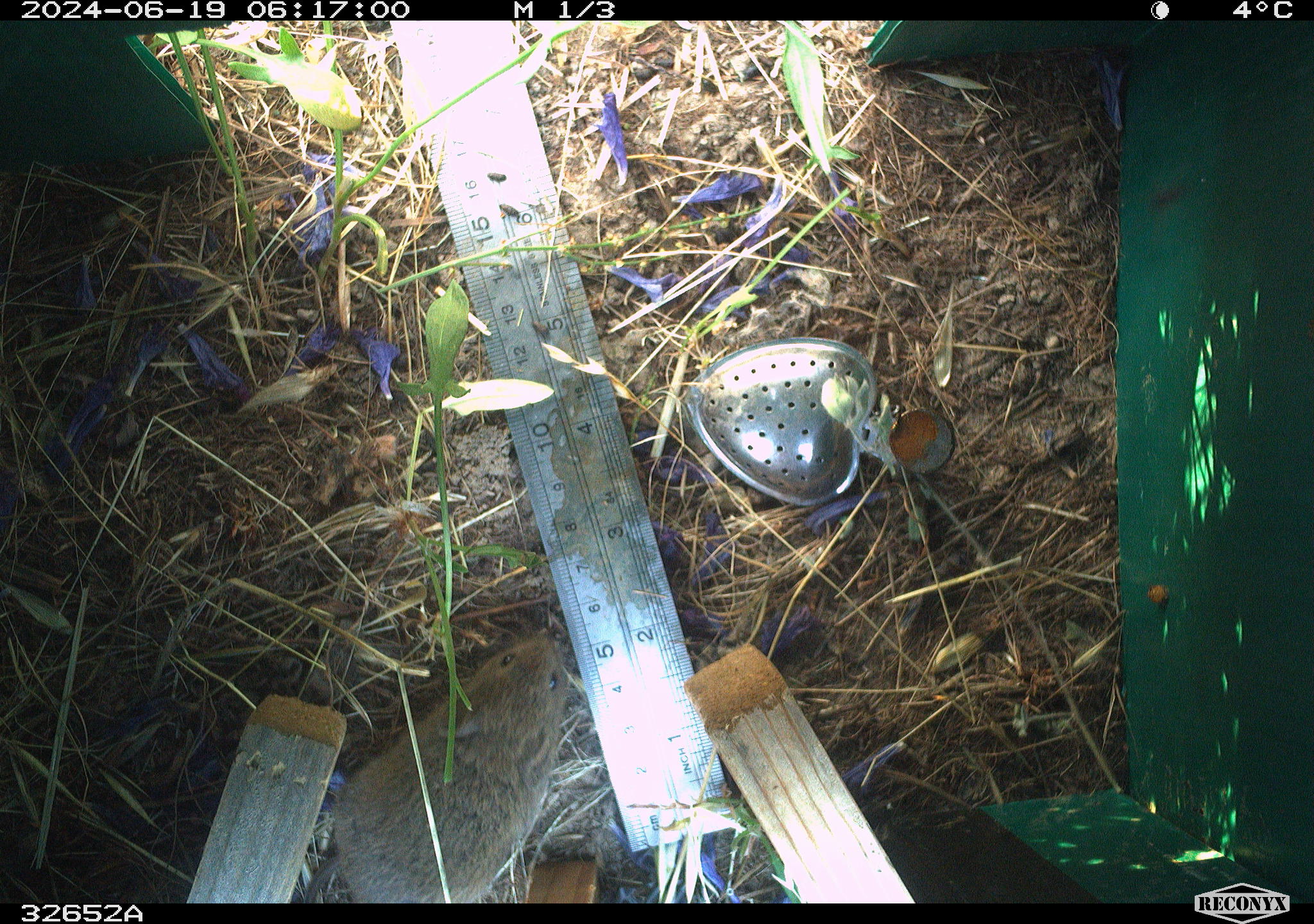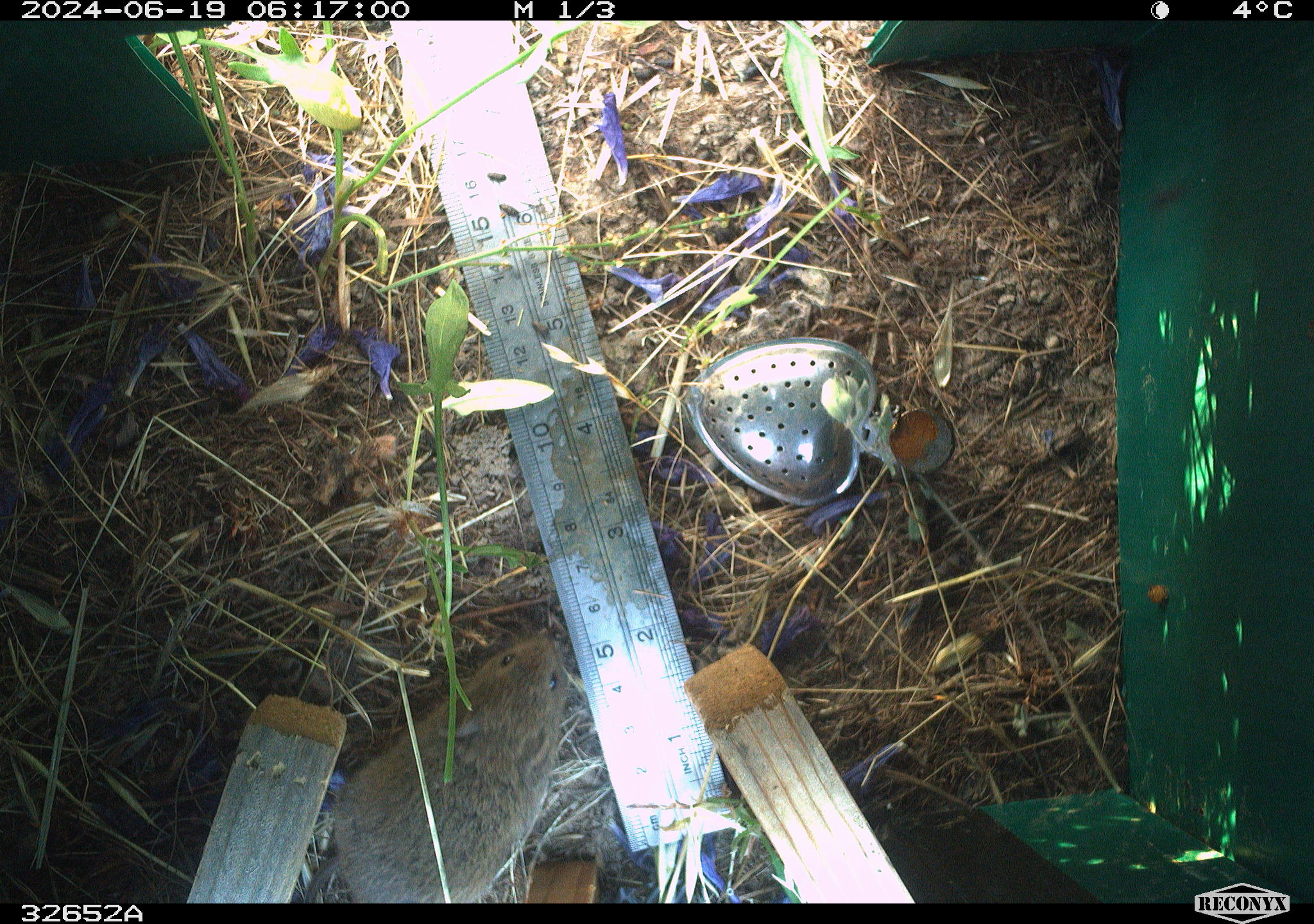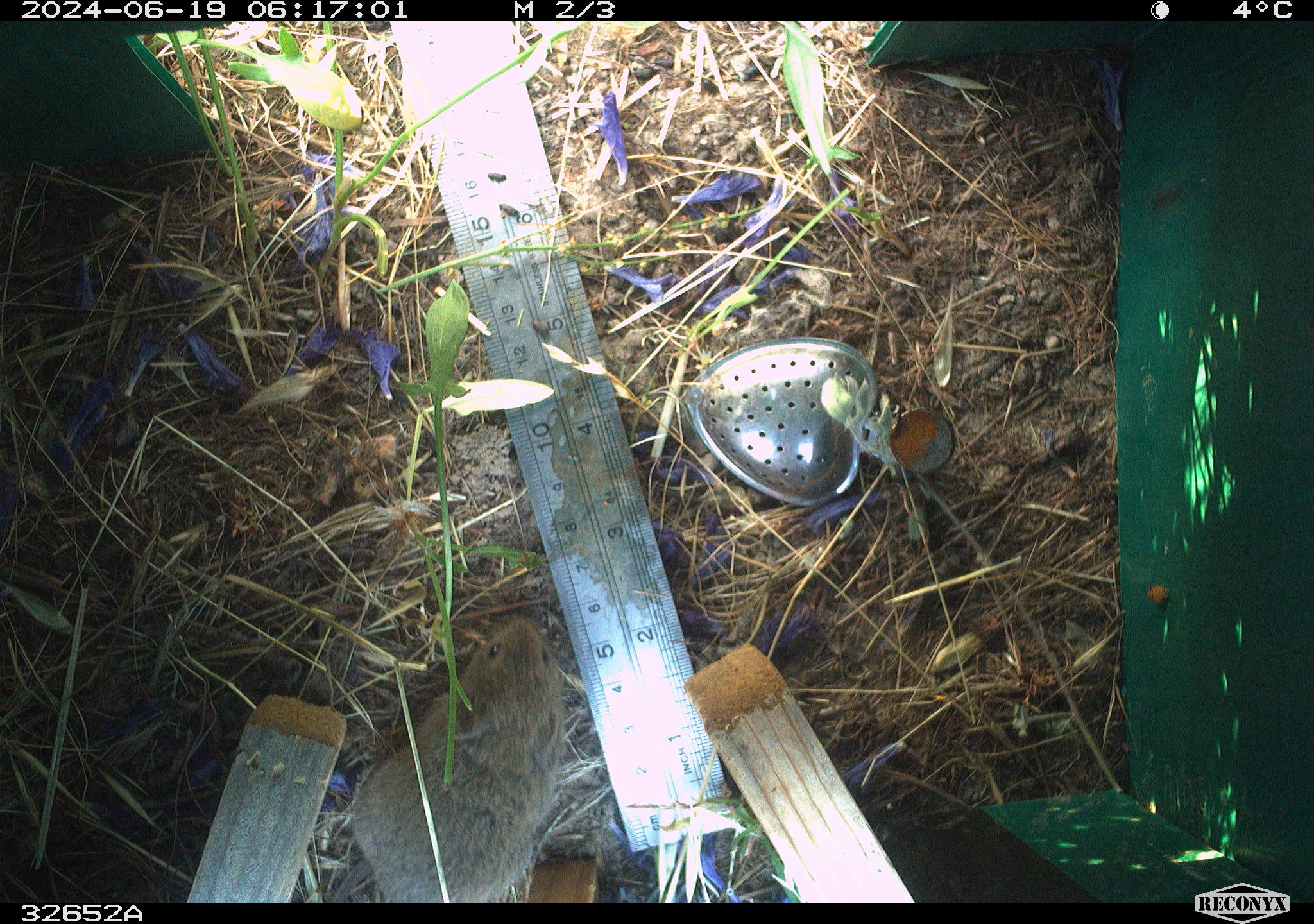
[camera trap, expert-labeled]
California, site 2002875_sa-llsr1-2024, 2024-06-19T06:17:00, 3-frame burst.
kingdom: Animalia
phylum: Chordata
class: Mammalia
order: Rodentia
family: Cricetidae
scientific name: Arvicolinae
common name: voles, lemmings, and muskrats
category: arvicolinae subfamily